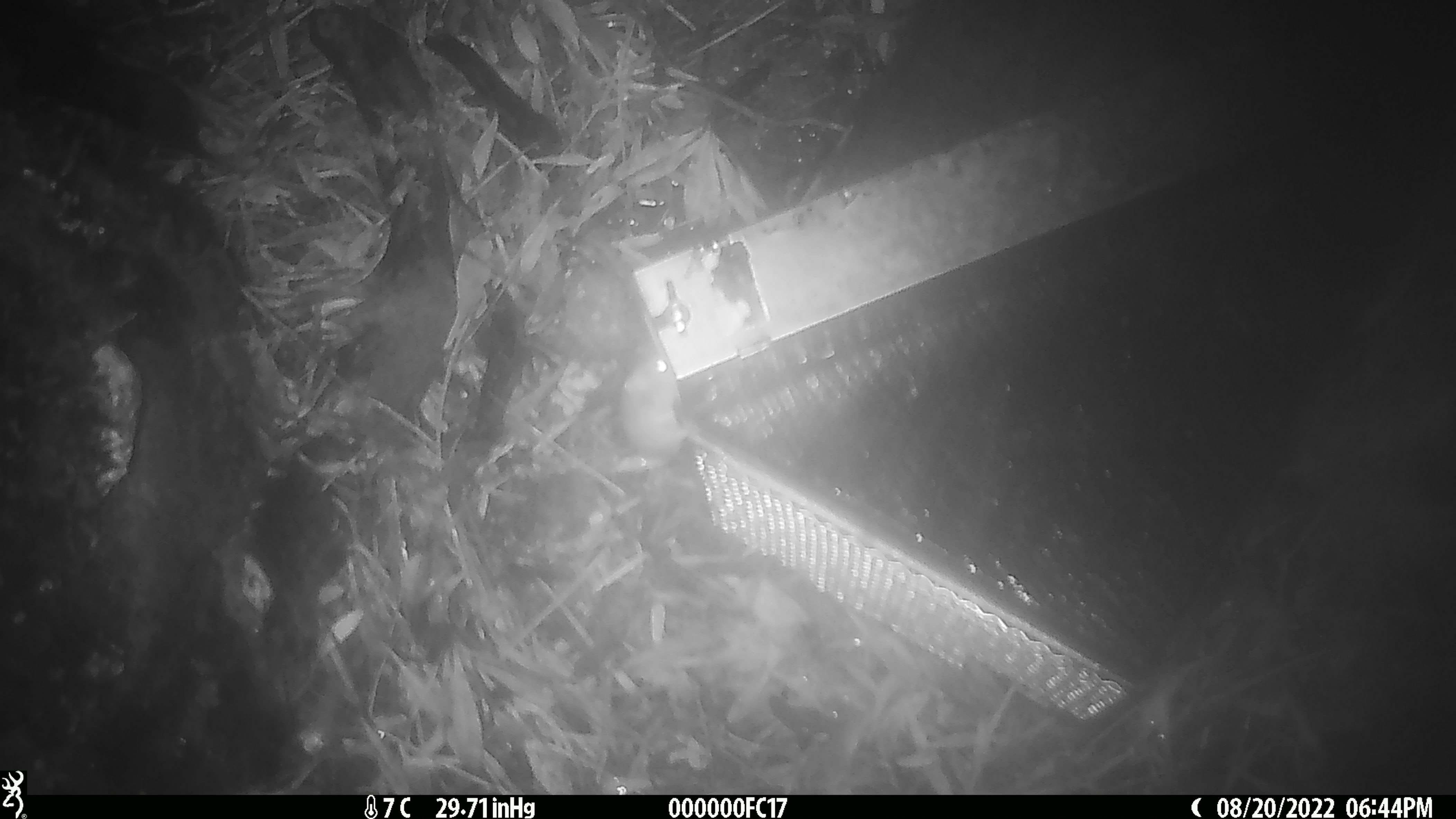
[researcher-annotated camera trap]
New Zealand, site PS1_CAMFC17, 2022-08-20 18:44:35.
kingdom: Animalia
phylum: Chordata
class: Mammalia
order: Rodentia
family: Muridae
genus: Mus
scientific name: Mus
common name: mouse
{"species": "mouse (Mus)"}